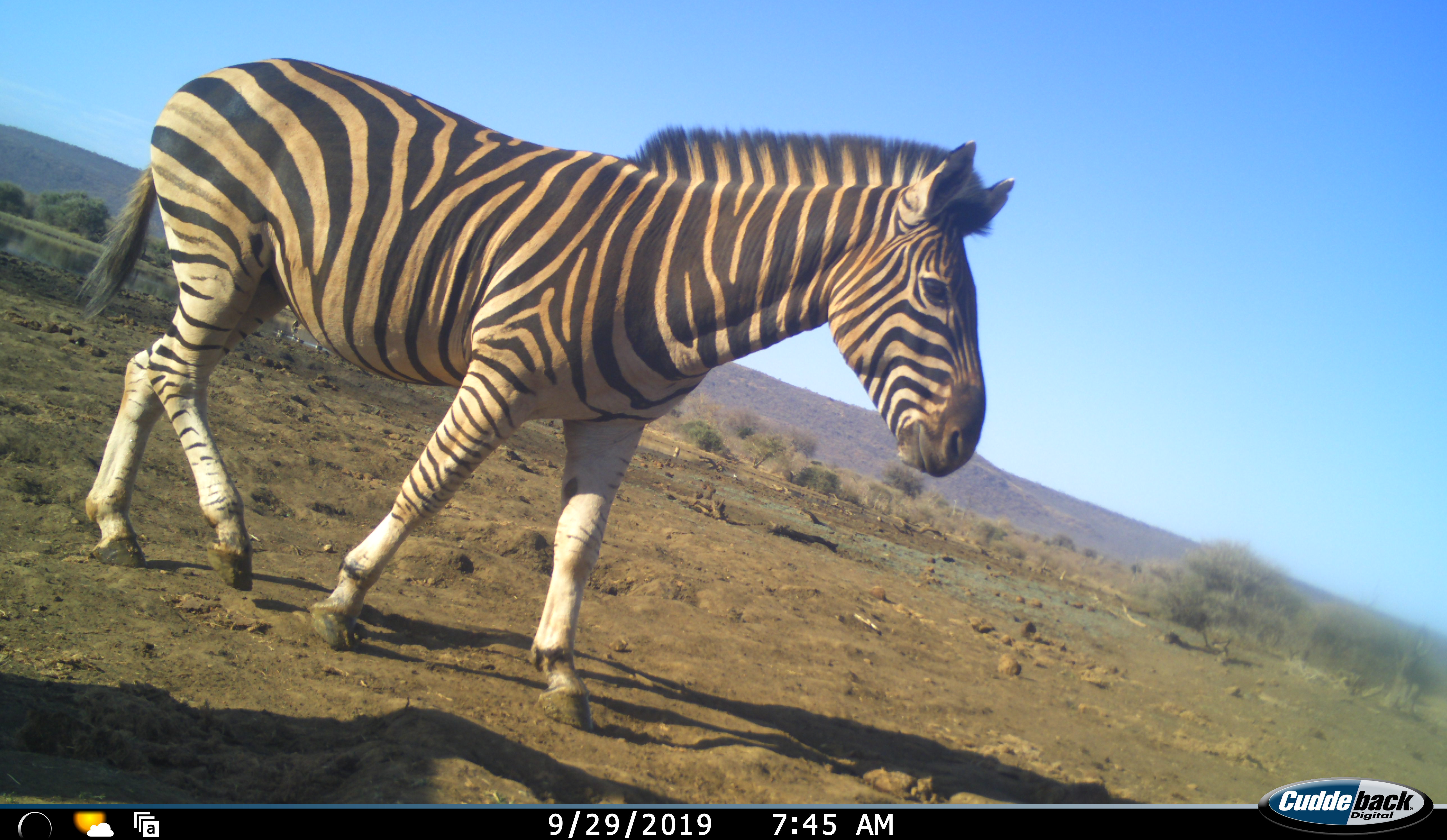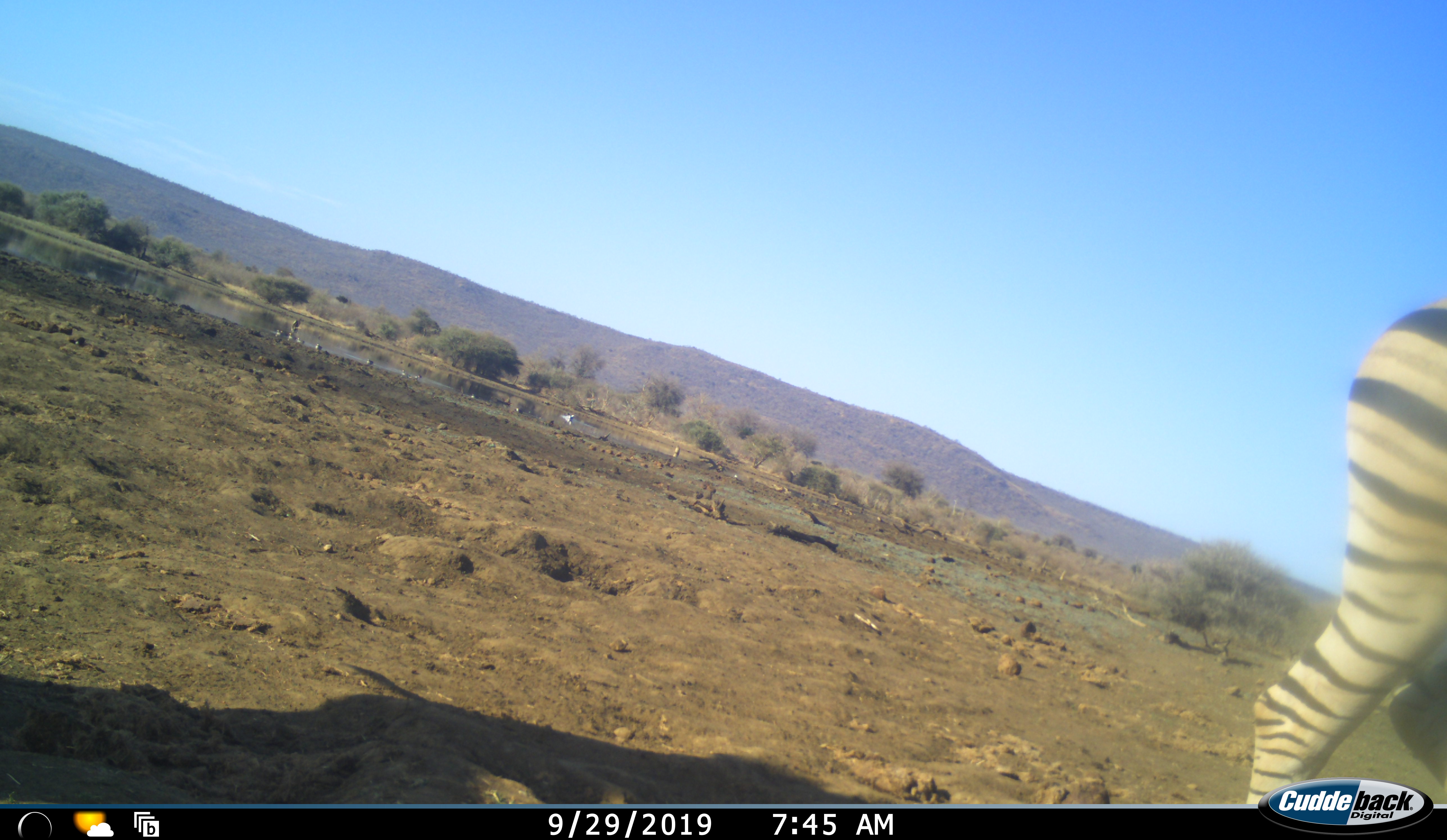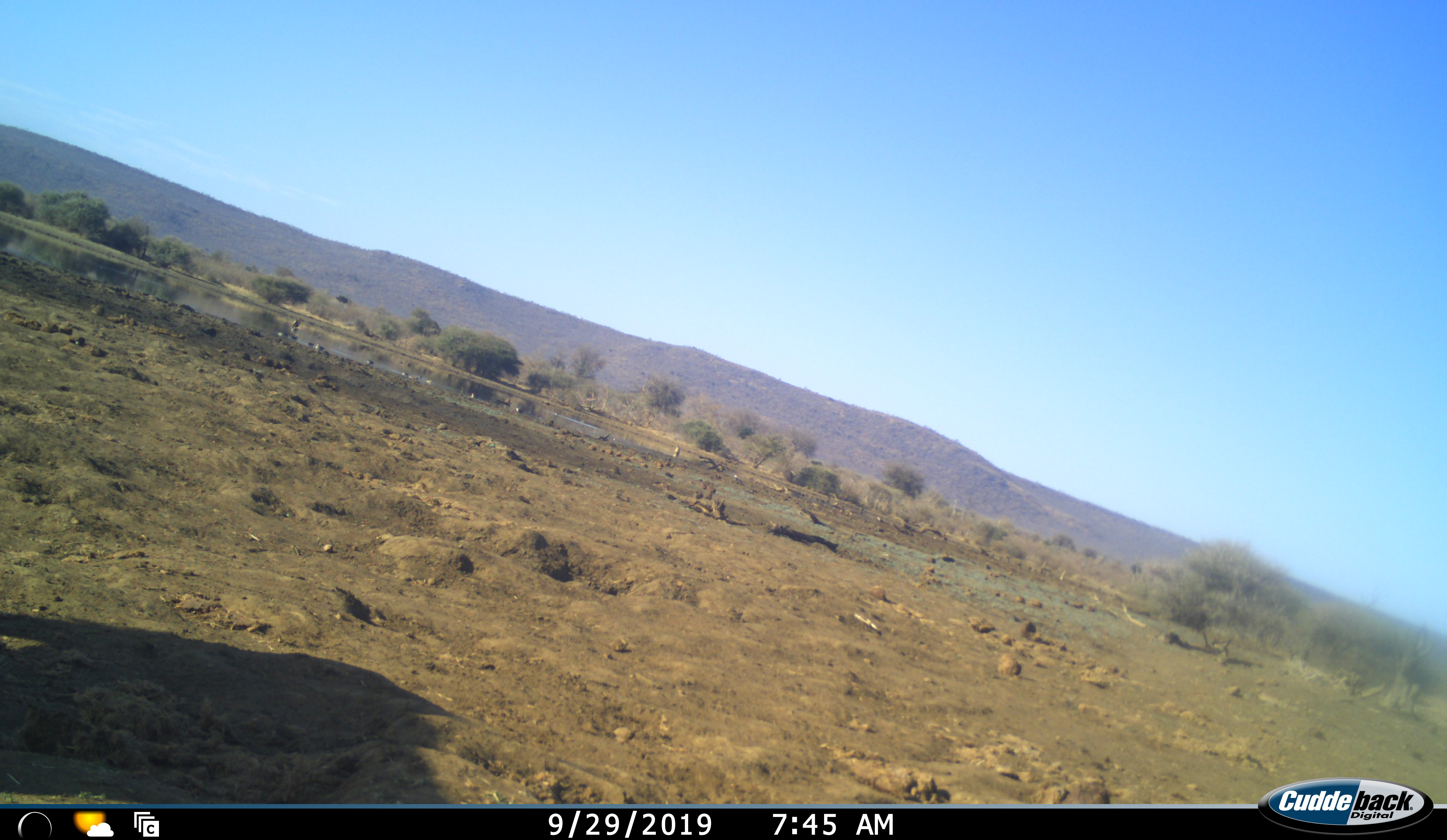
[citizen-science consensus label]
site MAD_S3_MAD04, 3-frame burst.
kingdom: Animalia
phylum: Chordata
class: Mammalia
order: Perissodactyla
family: Equidae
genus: Equus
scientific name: Equus quagga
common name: plains zebra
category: zebraplains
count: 1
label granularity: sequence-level